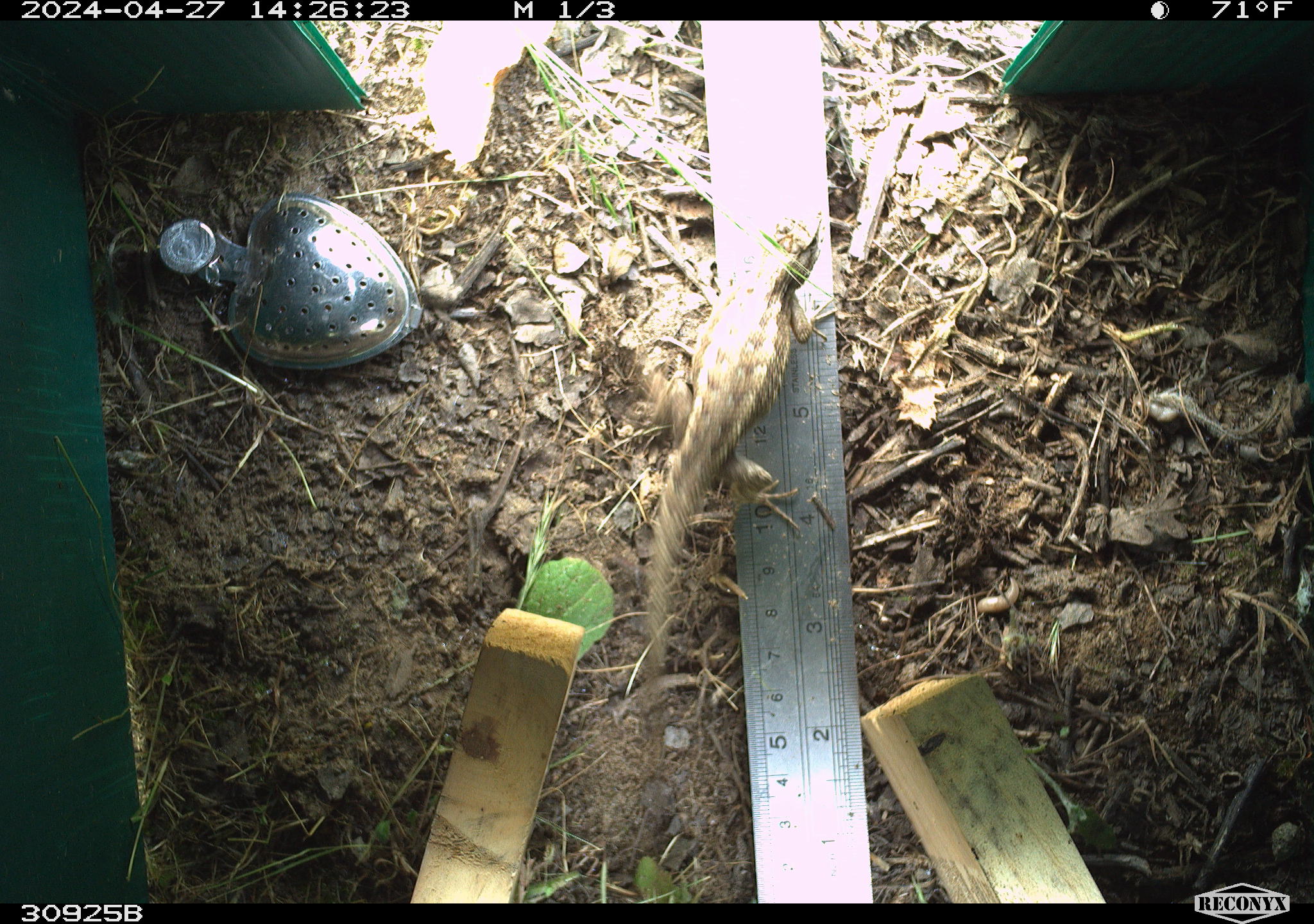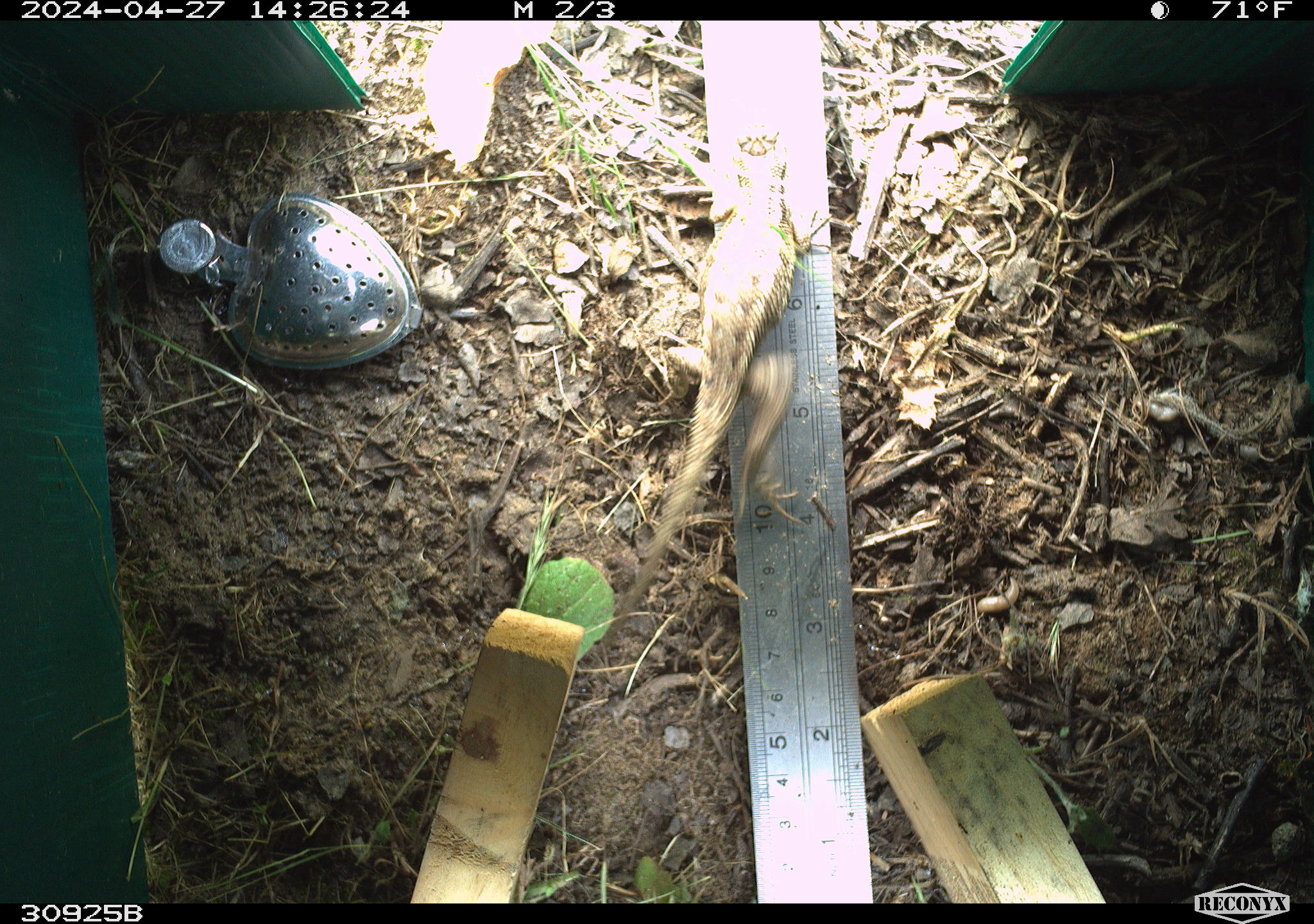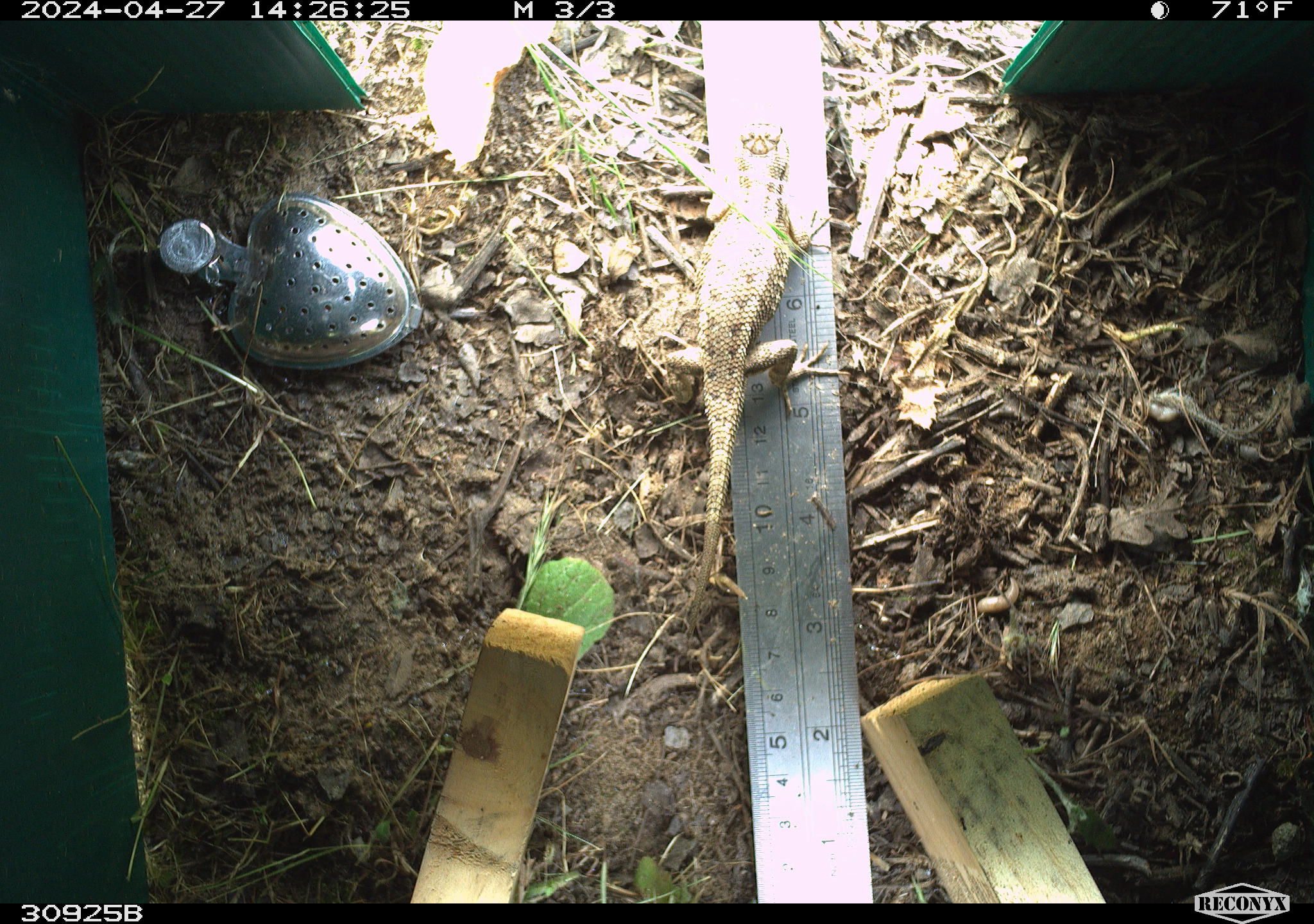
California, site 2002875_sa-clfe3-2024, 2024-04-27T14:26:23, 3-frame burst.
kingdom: Animalia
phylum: Chordata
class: Reptilia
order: Squamata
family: Phrynosomatidae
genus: Sceloporus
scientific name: Sceloporus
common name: spiny lizards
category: sceloporus species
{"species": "sceloporus species (spiny lizards) (Sceloporus)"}